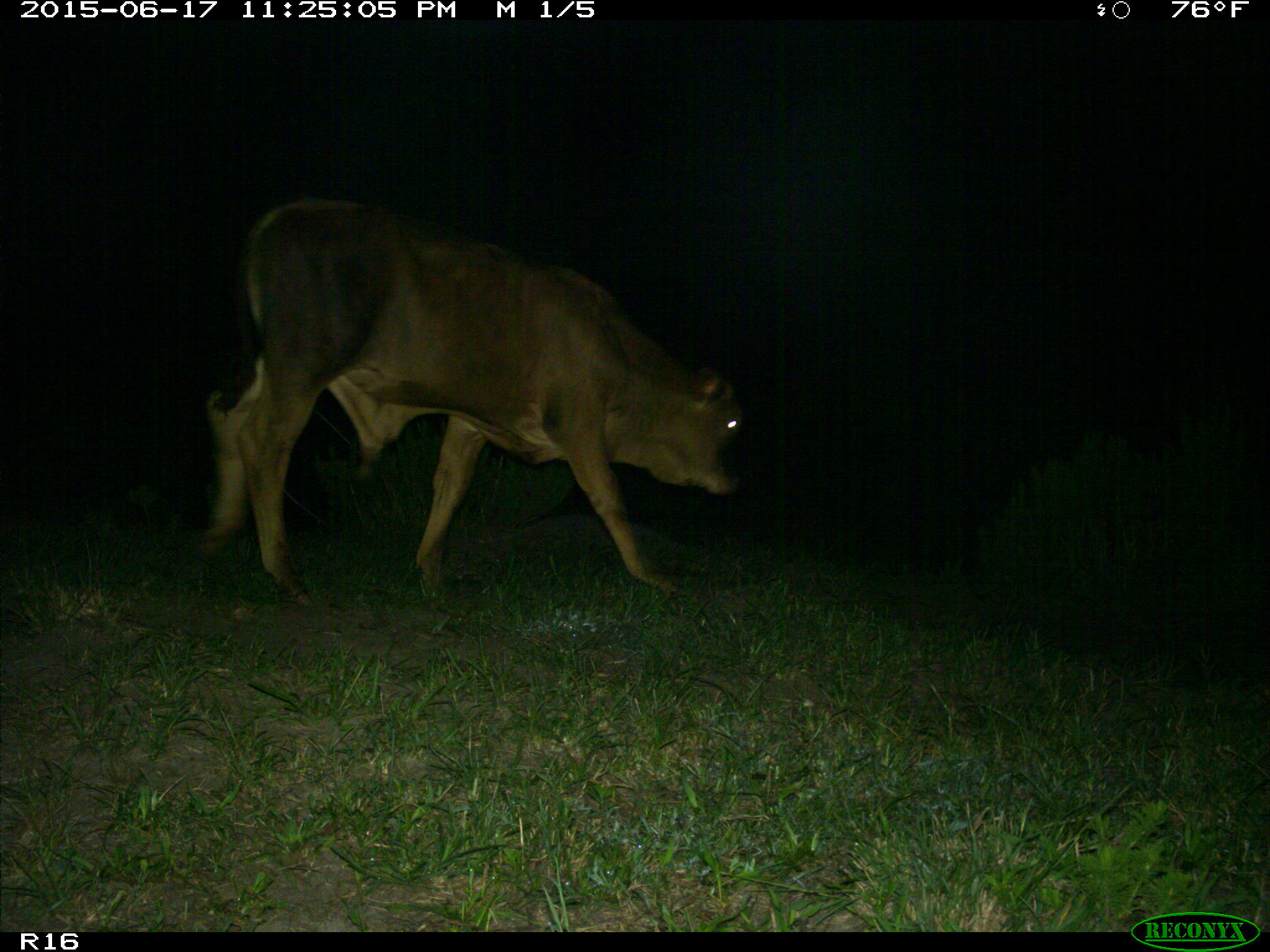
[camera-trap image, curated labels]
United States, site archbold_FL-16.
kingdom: Animalia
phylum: Chordata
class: Mammalia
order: Artiodactyla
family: Bovidae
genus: Bos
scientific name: Bos taurus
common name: domestic cow